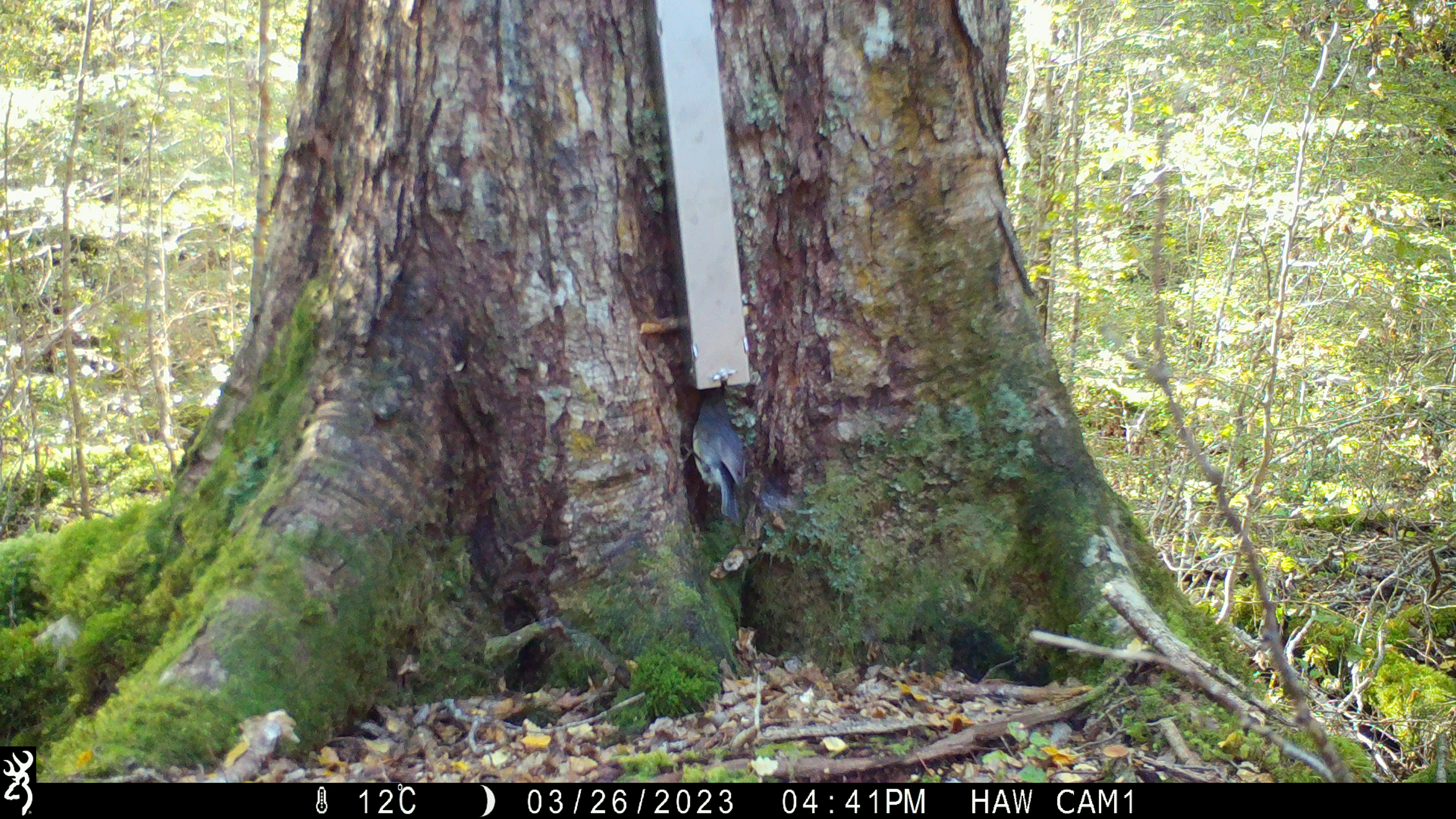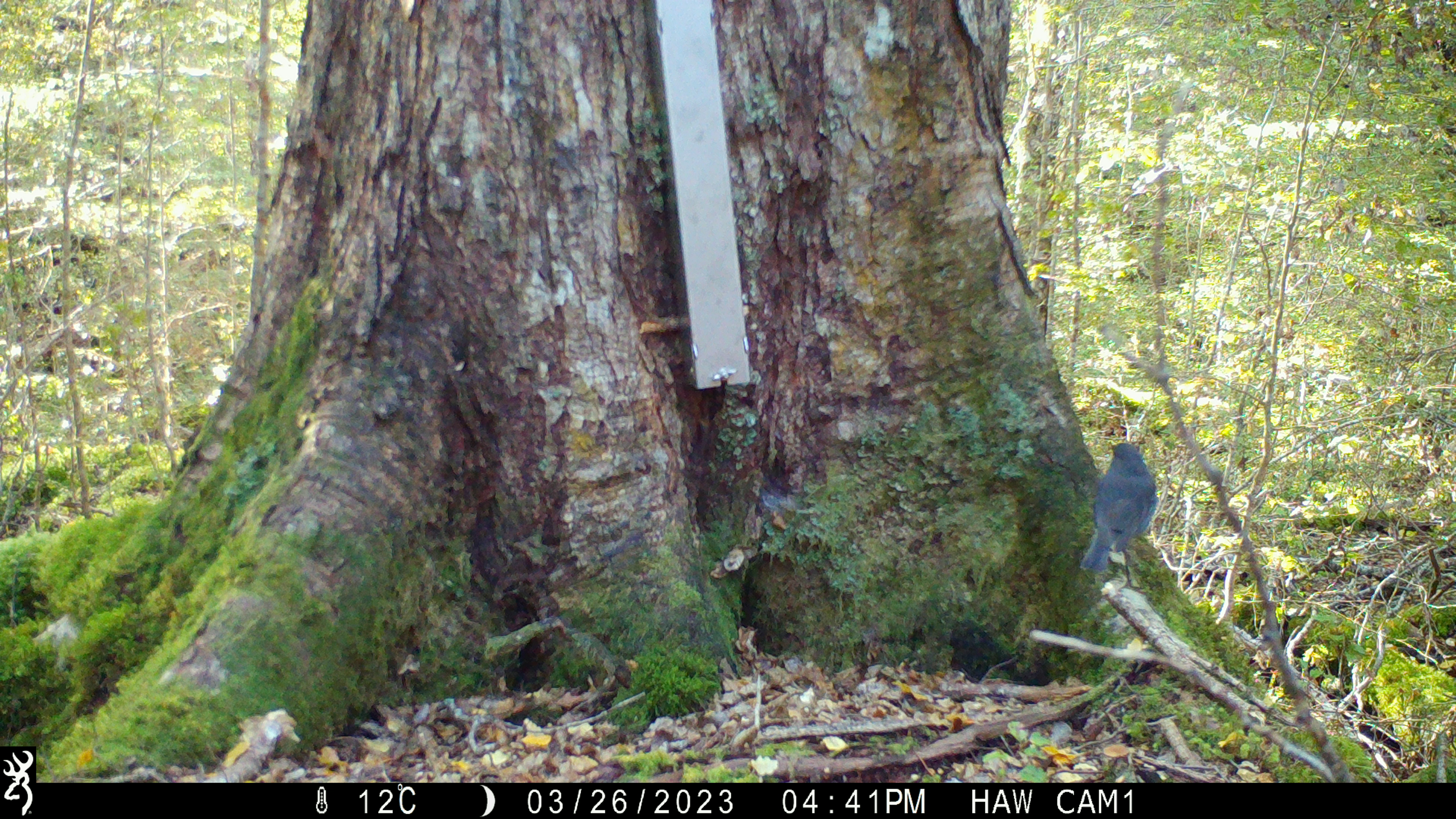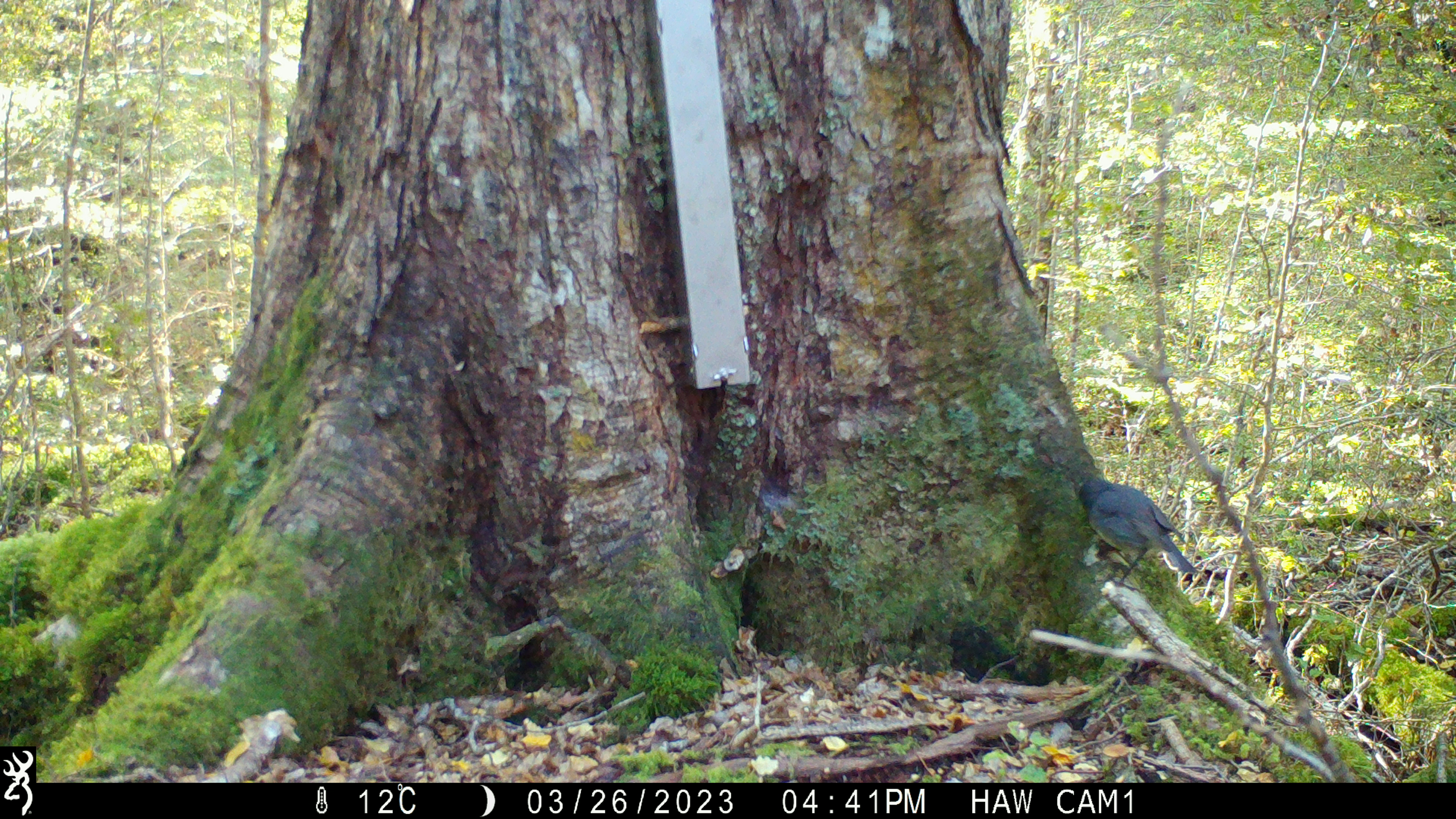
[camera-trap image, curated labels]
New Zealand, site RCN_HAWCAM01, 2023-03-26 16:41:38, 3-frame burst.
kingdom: Animalia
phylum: Chordata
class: Aves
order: Passeriformes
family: Petroicidae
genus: Petroica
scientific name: Petroica australis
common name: new zealand robin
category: robin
Robin (new zealand robin) (Petroica australis).